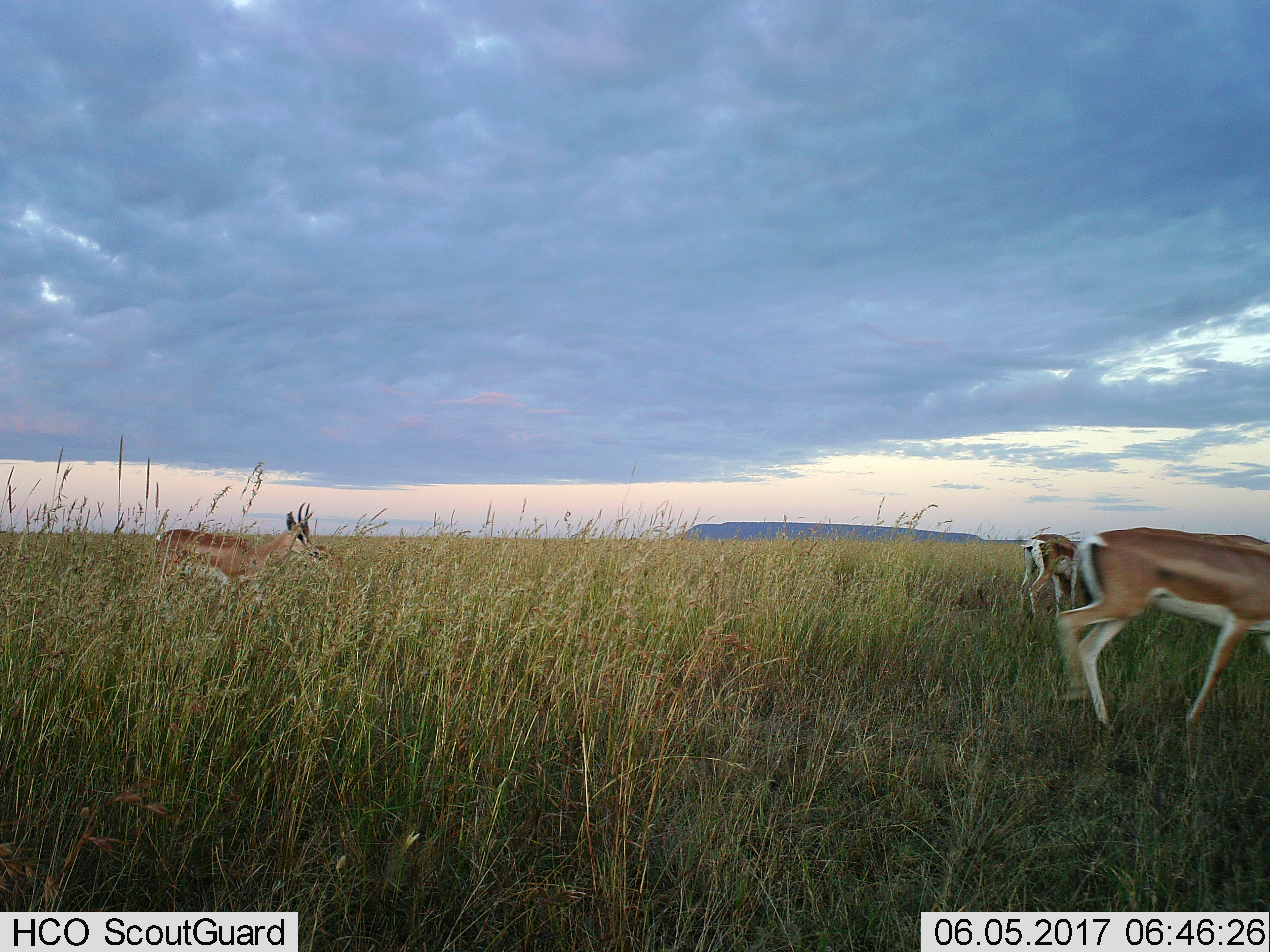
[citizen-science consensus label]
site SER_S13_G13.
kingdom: Animalia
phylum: Chordata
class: Mammalia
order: Artiodactyla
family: Bovidae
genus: Nanger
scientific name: Nanger granti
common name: grant's gazelle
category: gazellegrants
Gazellegrants (grant's gazelle) (Nanger granti), count 3. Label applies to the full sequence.